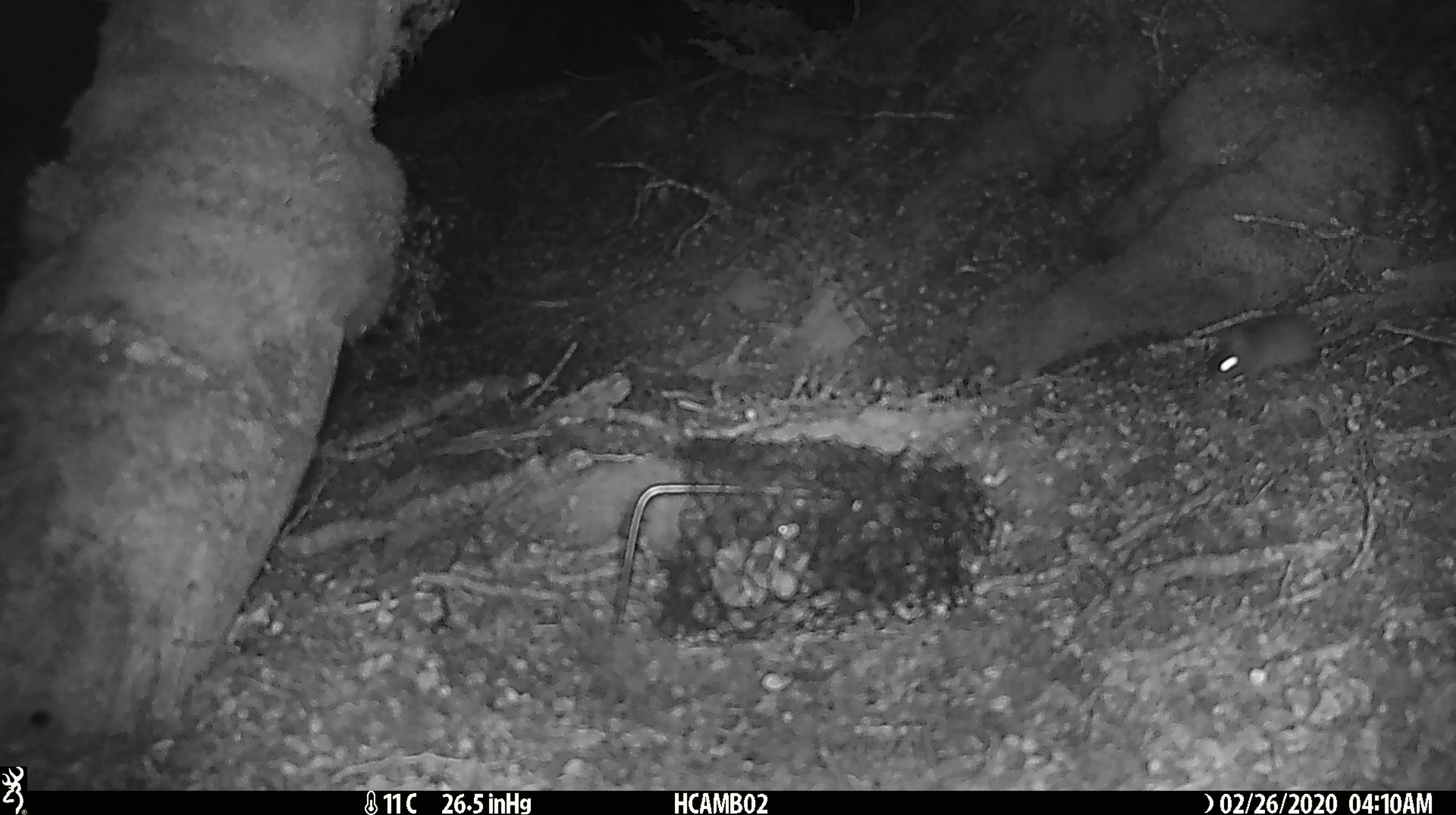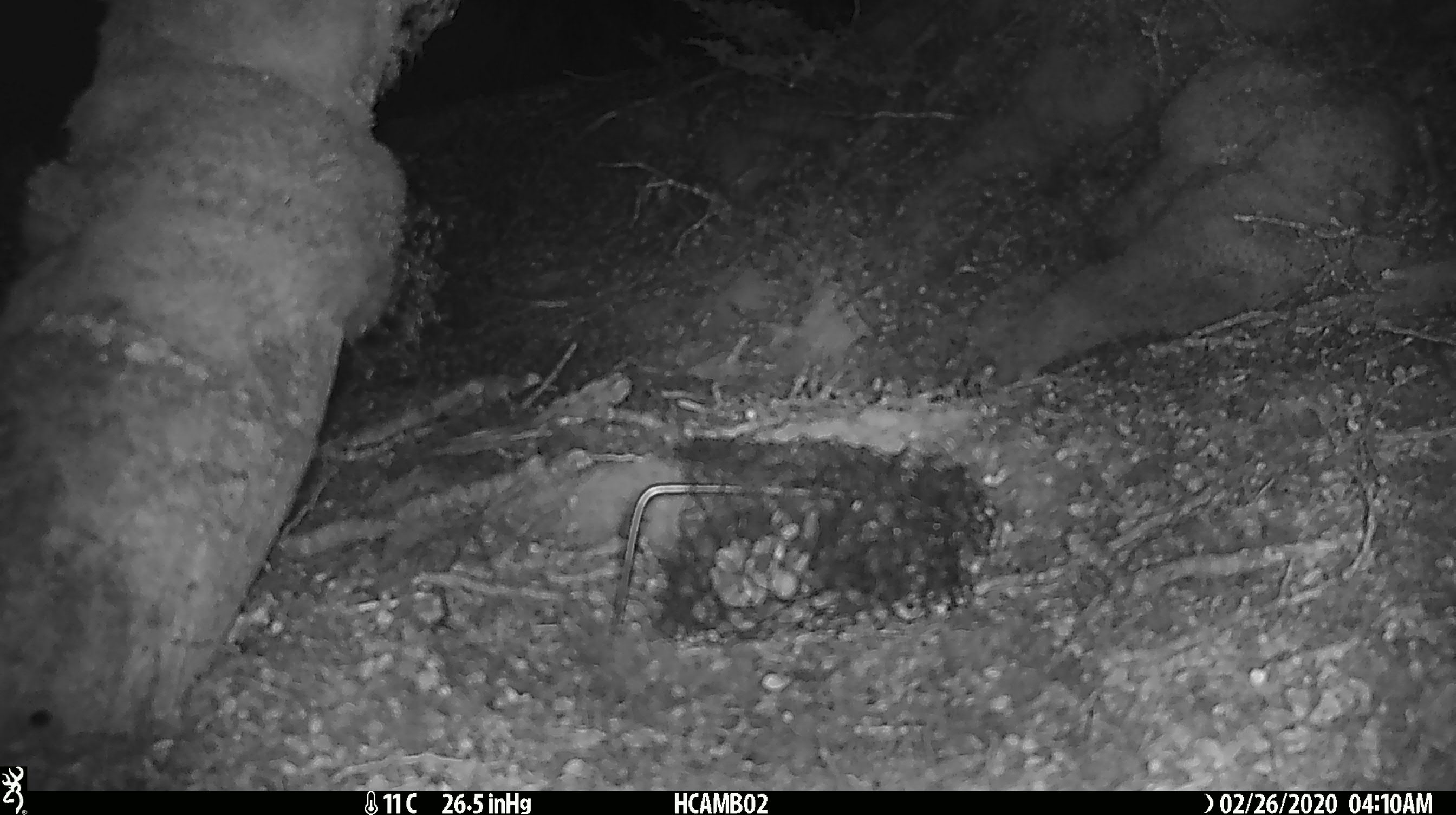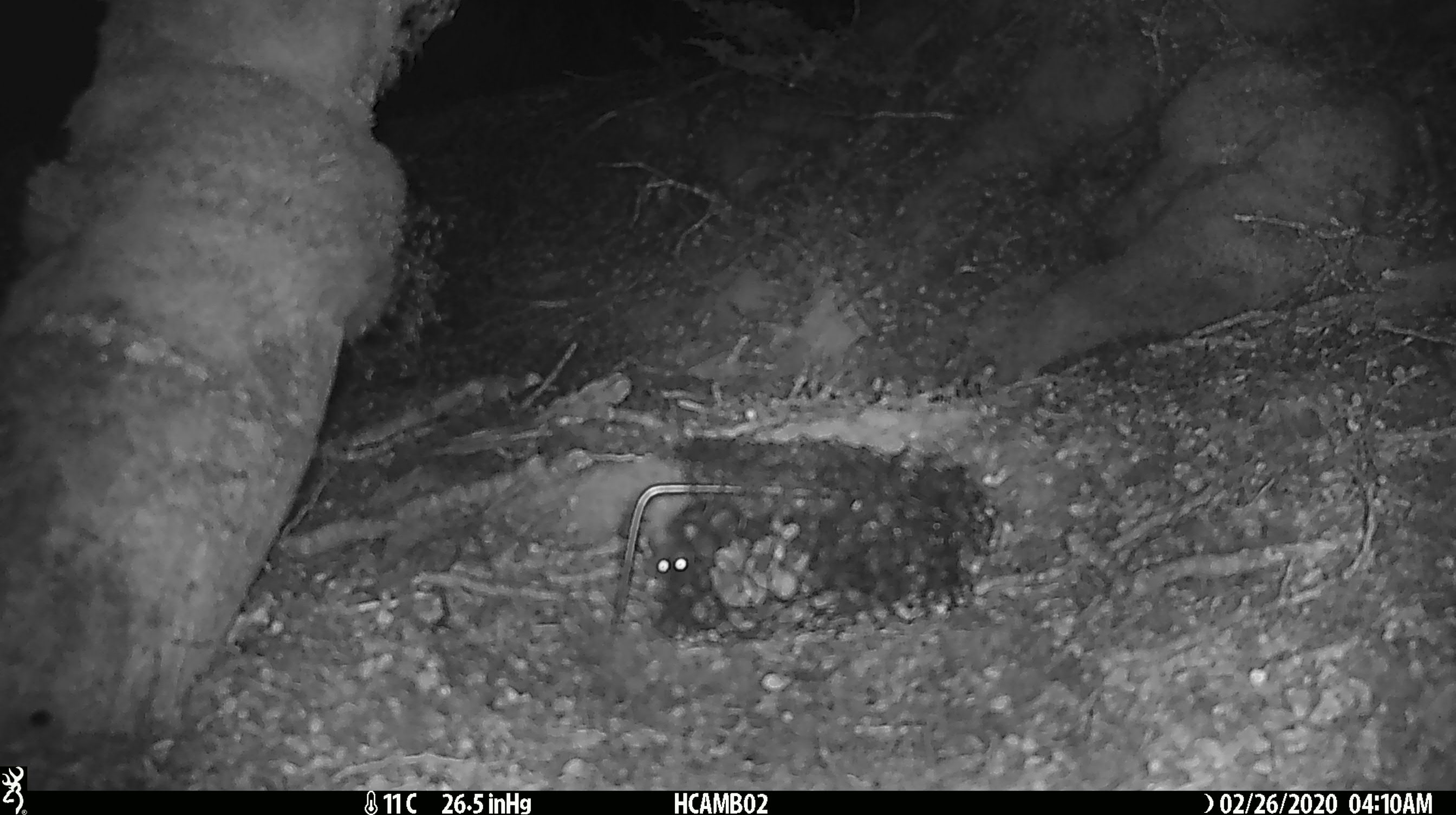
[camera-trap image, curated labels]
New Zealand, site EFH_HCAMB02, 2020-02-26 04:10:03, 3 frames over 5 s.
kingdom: Animalia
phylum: Chordata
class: Mammalia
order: Rodentia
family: Muridae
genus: Mus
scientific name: Mus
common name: mouse